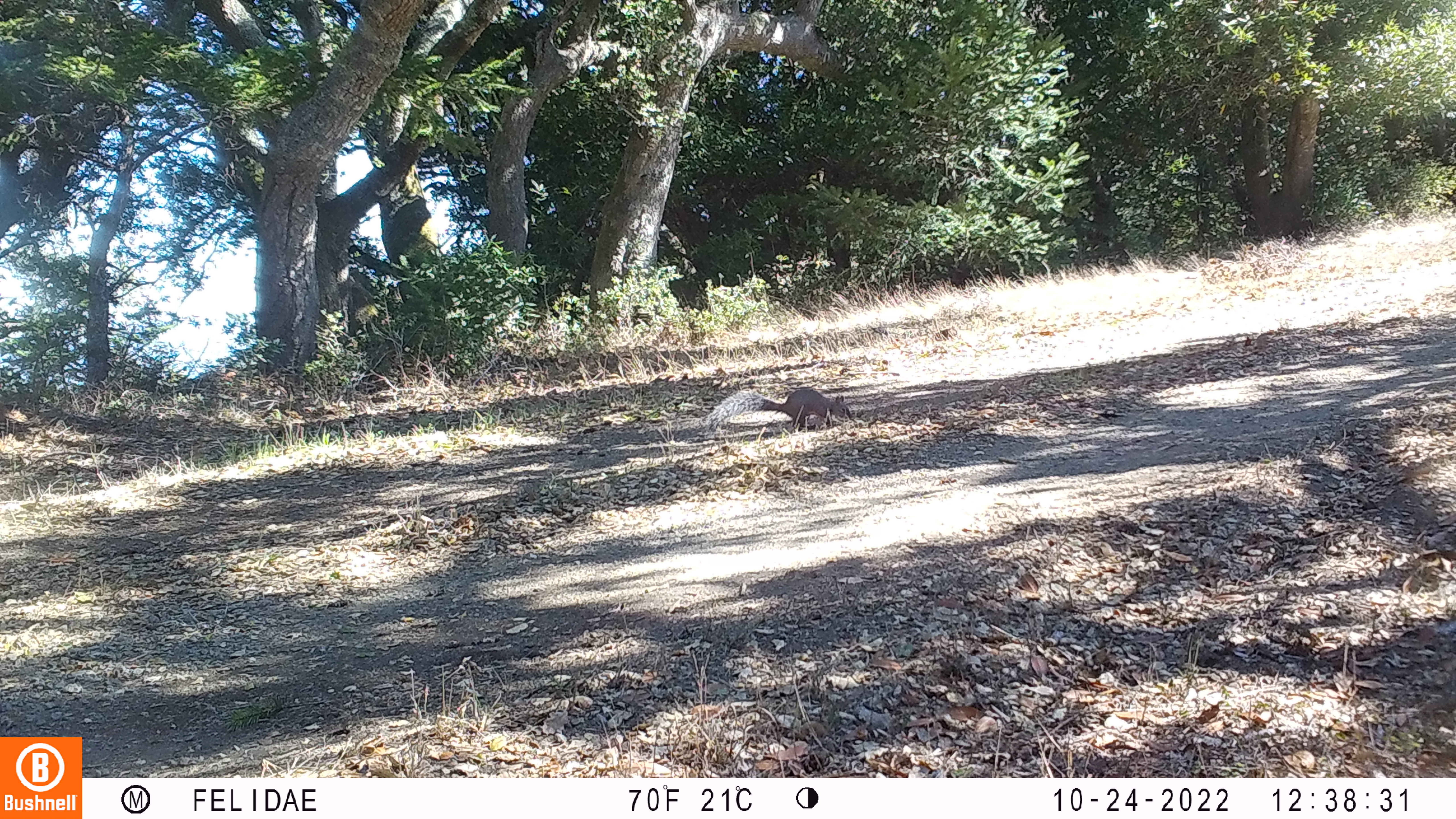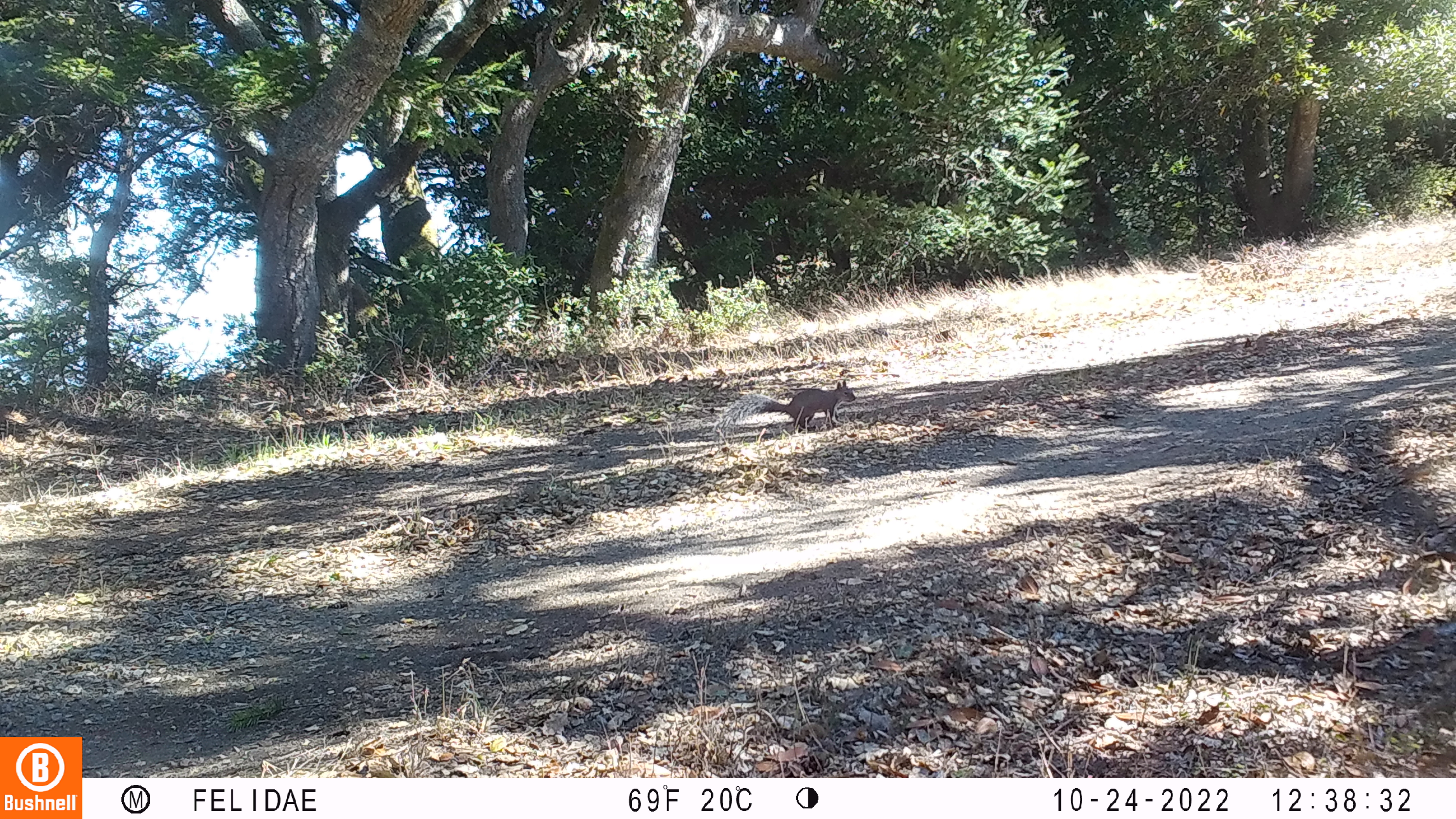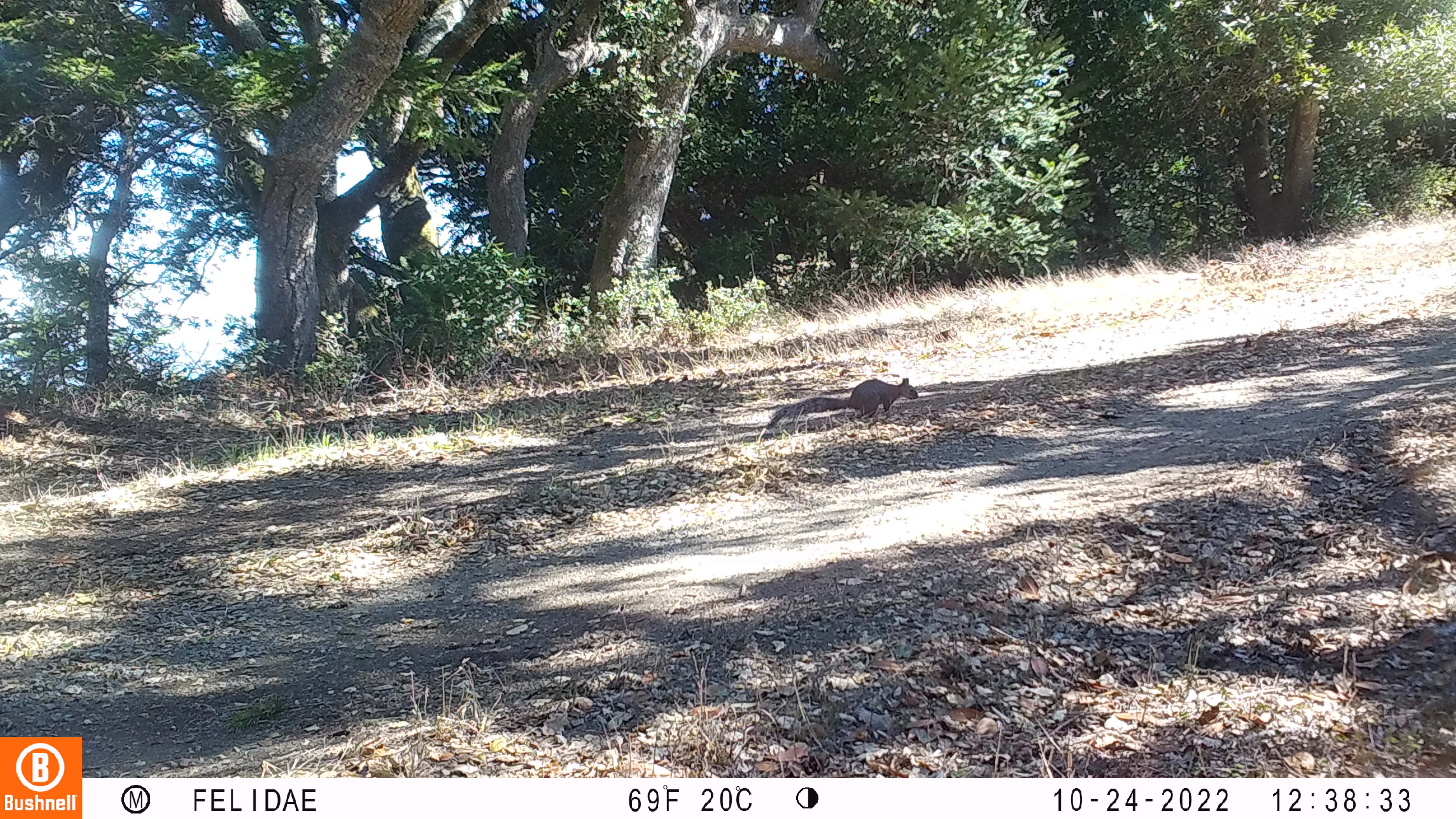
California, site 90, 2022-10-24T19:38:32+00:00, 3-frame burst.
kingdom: Animalia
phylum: Chordata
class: Mammalia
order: Rodentia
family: Sciuridae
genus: Sciurus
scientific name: Sciurus griseus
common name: western gray squirrel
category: western grey squirrel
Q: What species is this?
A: Western grey squirrel (western gray squirrel) (Sciurus griseus).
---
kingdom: Animalia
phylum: Chordata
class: Mammalia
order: Rodentia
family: Sciuridae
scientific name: Sciuridae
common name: squirrel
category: unknown squirrel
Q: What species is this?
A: Unknown squirrel (squirrel) (Sciuridae).